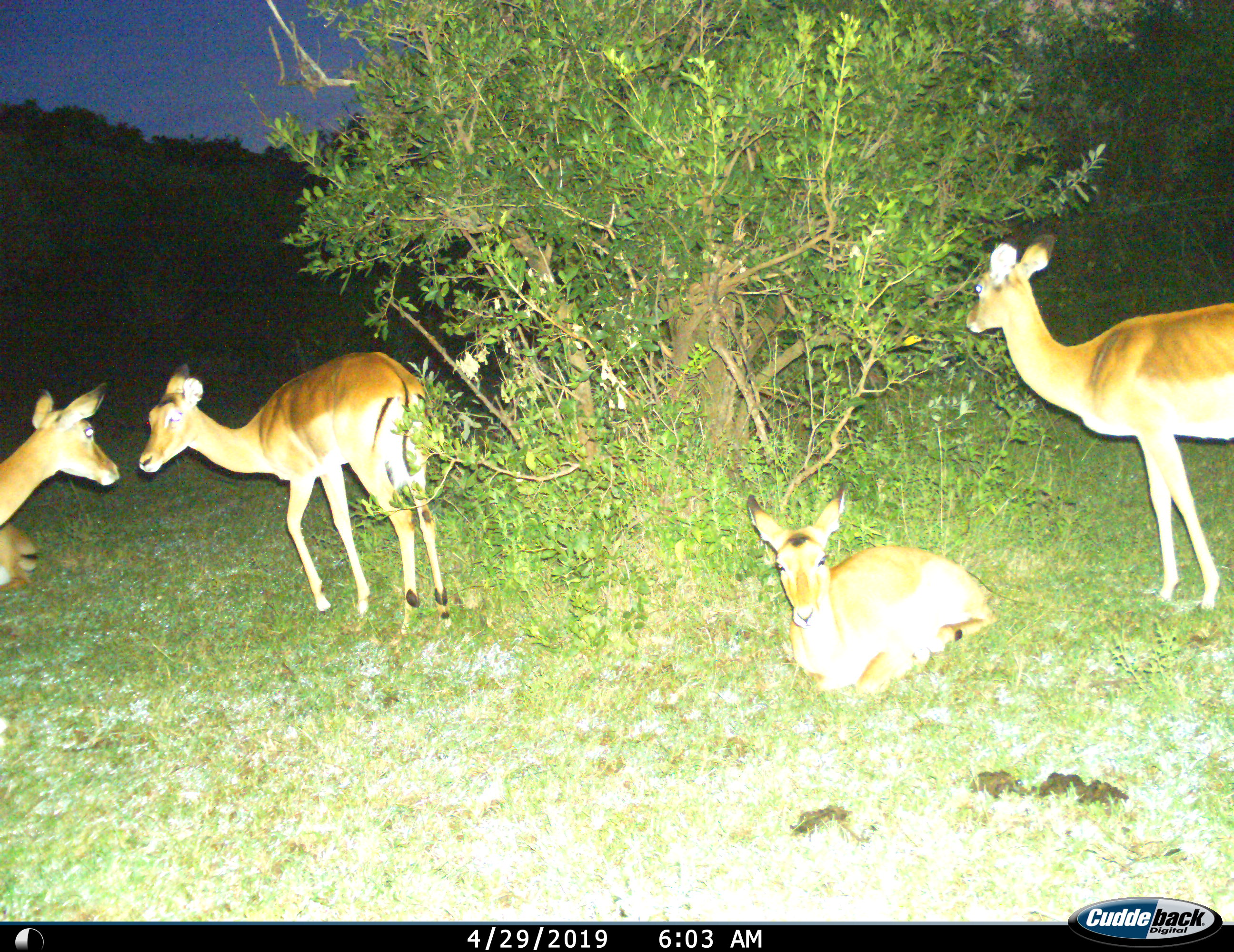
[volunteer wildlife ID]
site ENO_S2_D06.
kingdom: Animalia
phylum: Chordata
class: Mammalia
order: Artiodactyla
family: Bovidae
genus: Aepyceros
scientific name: Aepyceros melampus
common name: impala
Impala (Aepyceros melampus), count 5. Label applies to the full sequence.